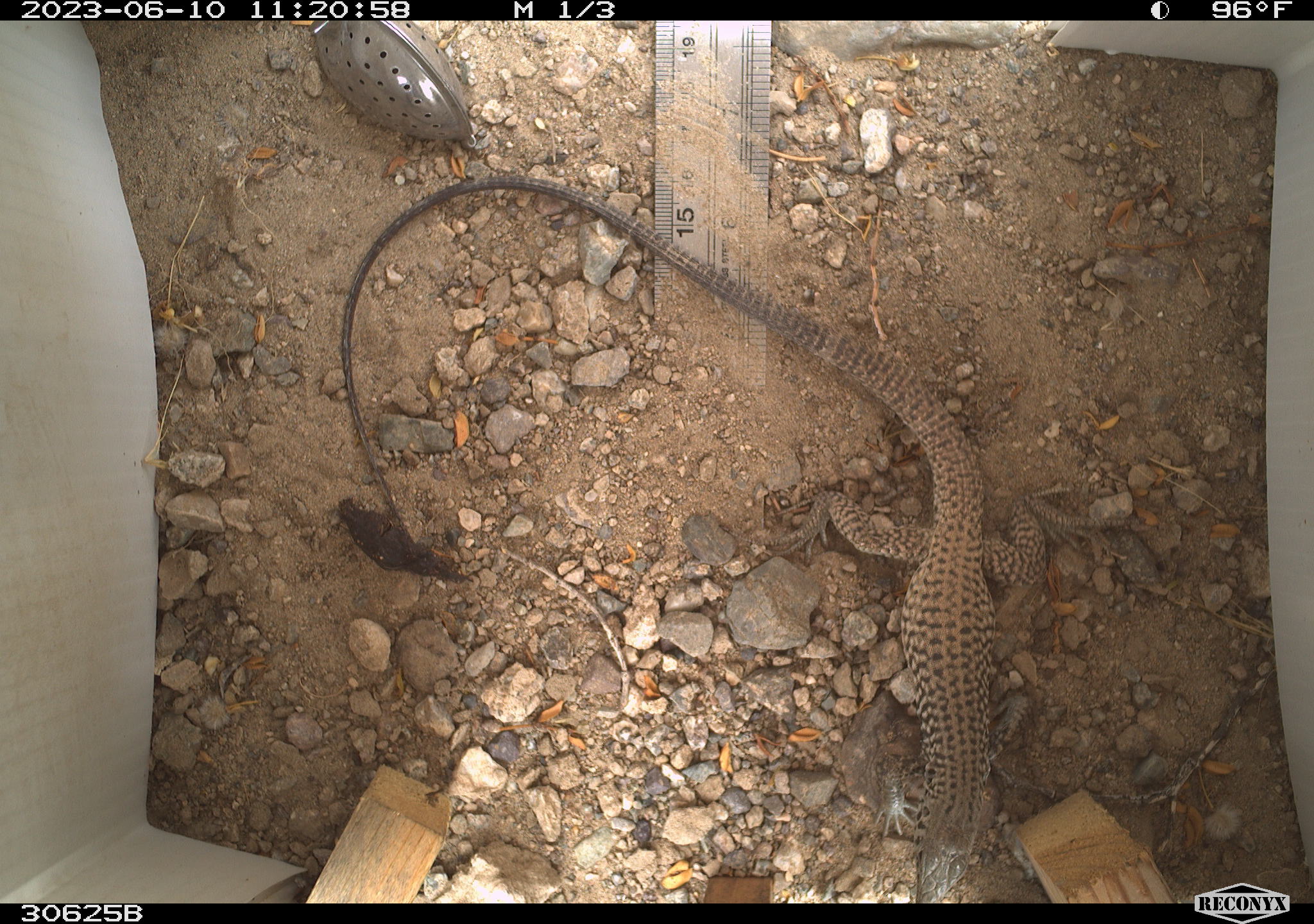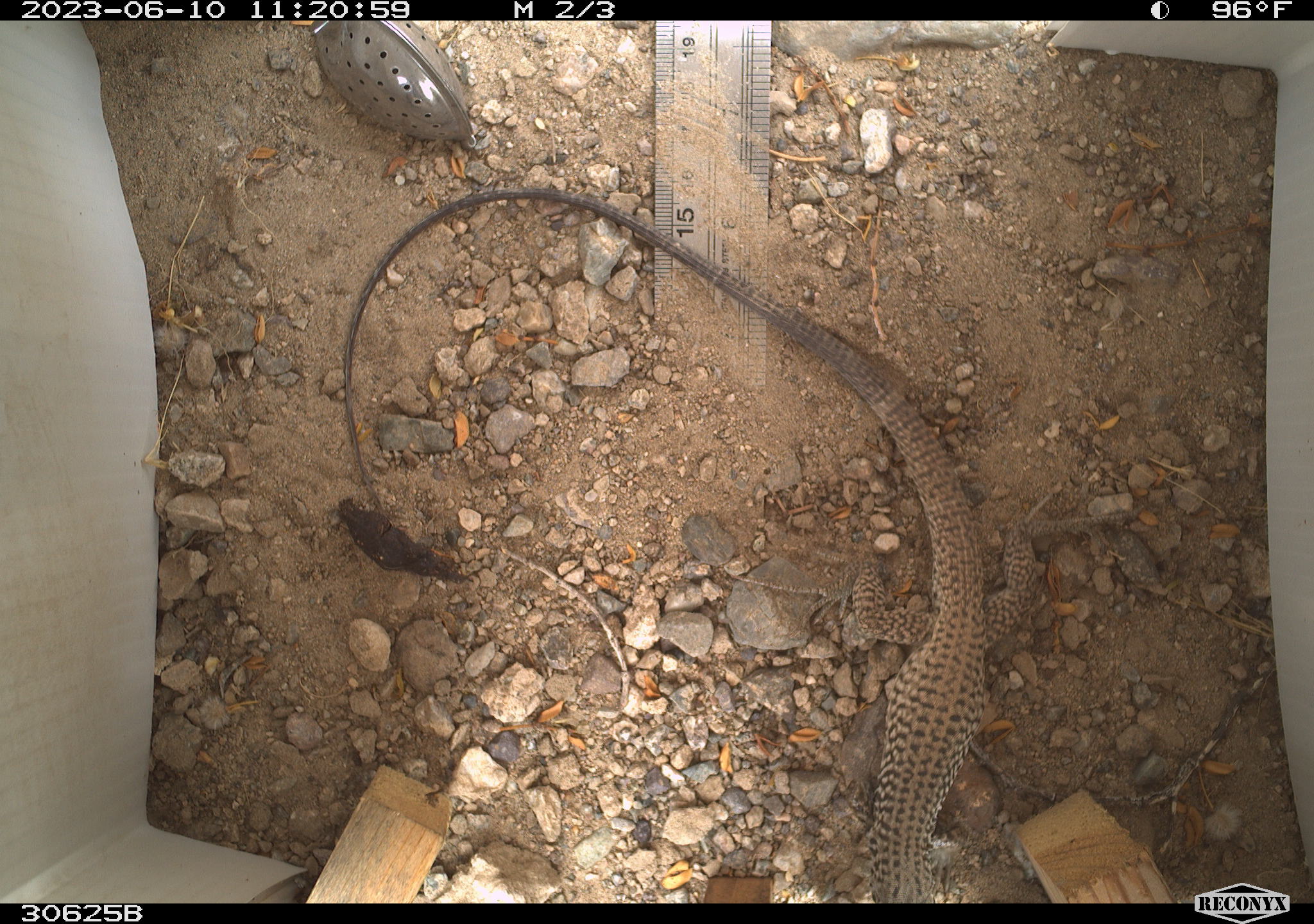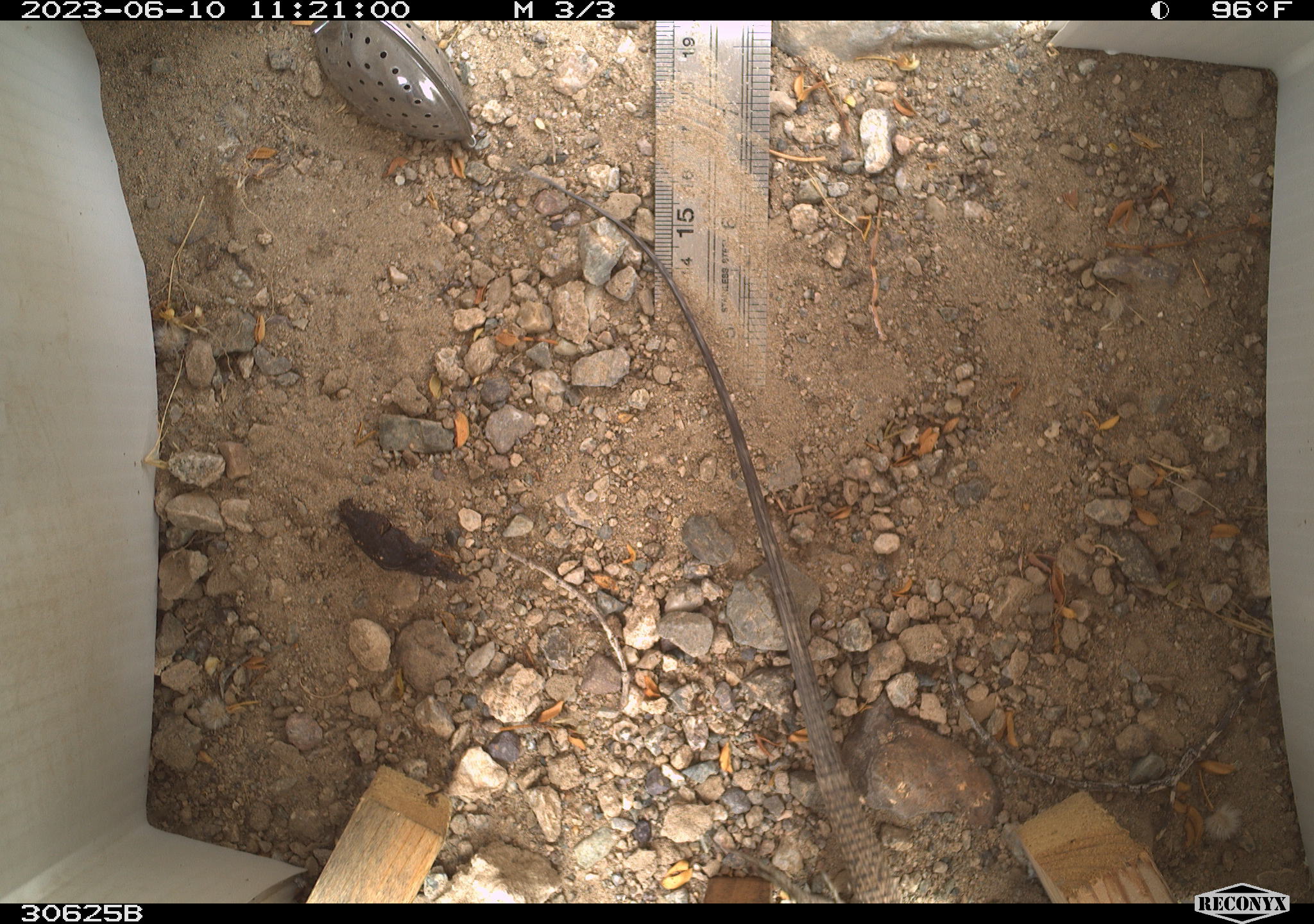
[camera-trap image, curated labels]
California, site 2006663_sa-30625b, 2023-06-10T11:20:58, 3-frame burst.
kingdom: Animalia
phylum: Chordata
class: Reptilia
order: Squamata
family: Teiidae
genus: Aspidoscelis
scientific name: Aspidoscelis tigris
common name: western whiptail